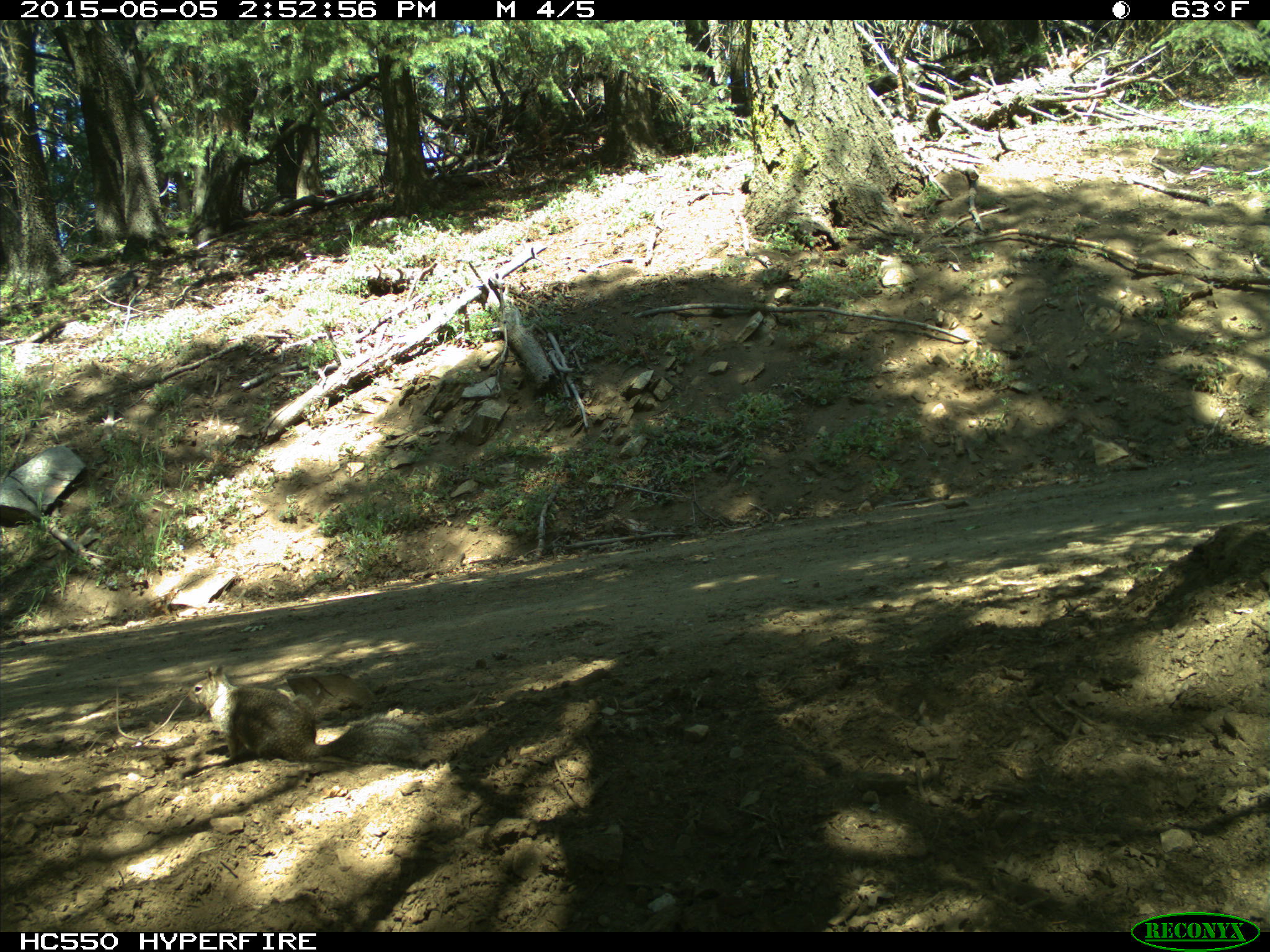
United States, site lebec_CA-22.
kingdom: Animalia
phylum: Chordata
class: Mammalia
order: Rodentia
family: Sciuridae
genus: Otospermophilus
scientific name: Otospermophilus beecheyi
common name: california ground squirrel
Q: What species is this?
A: Otospermophilus beecheyi (california ground squirrel).